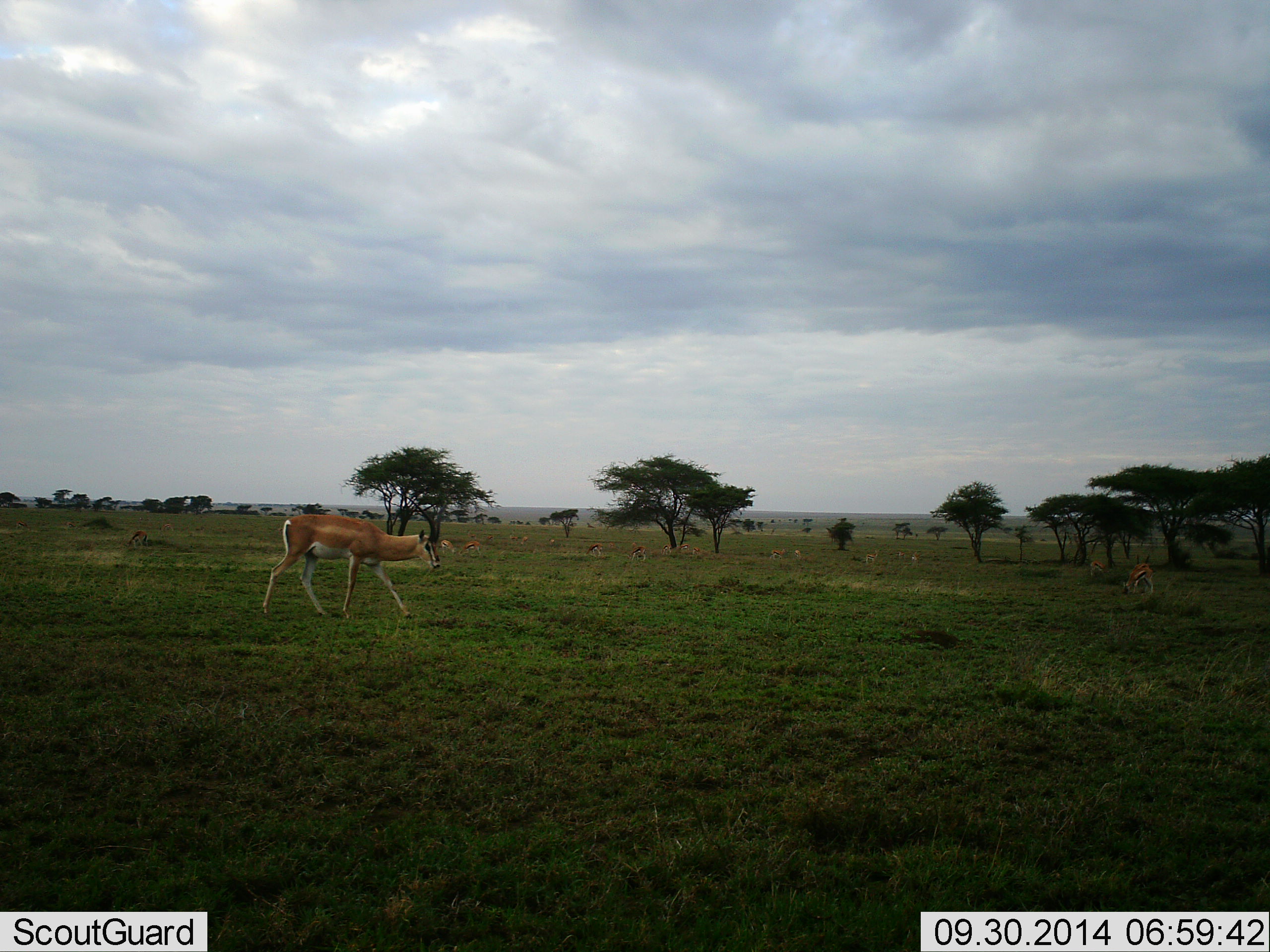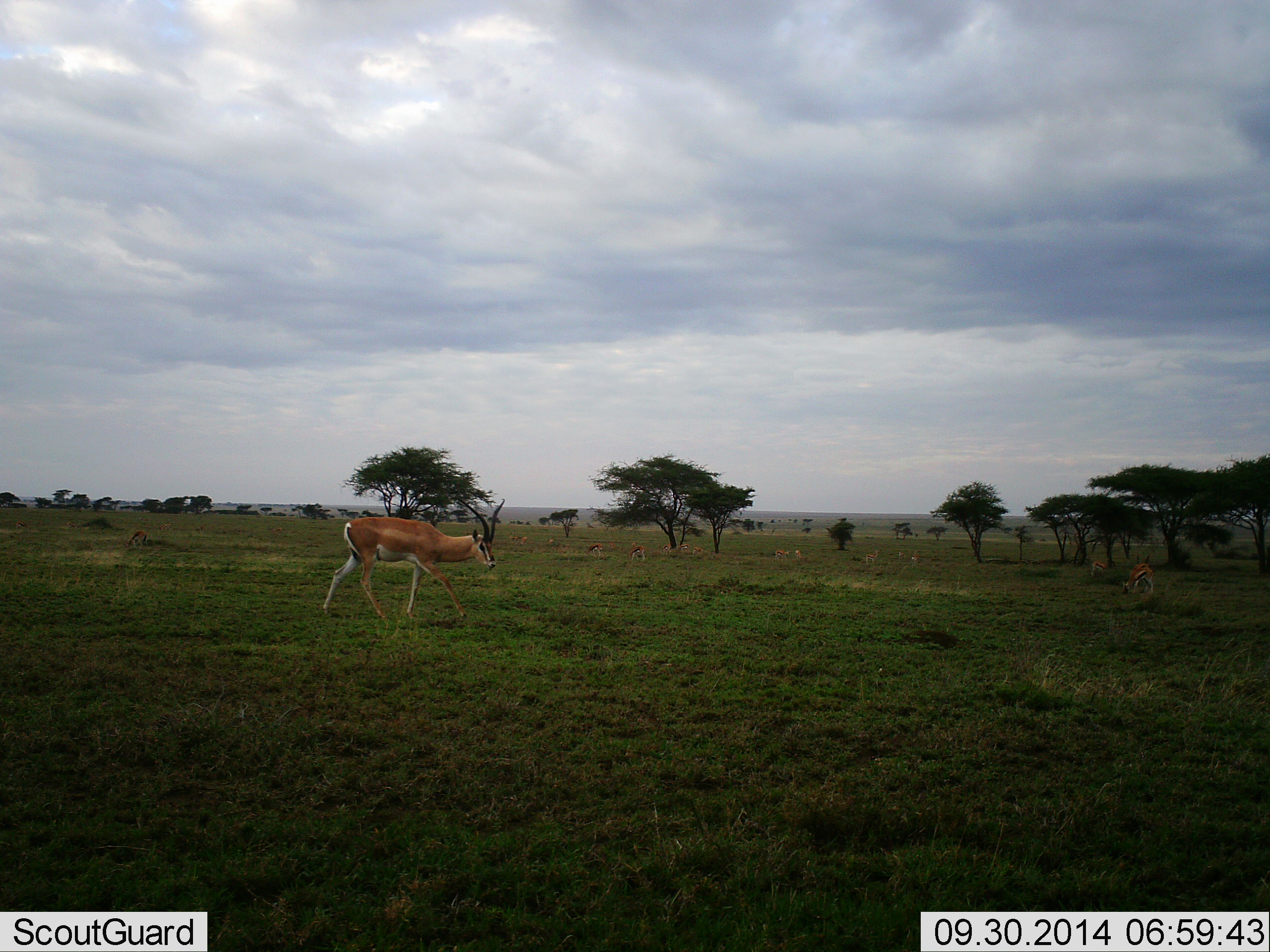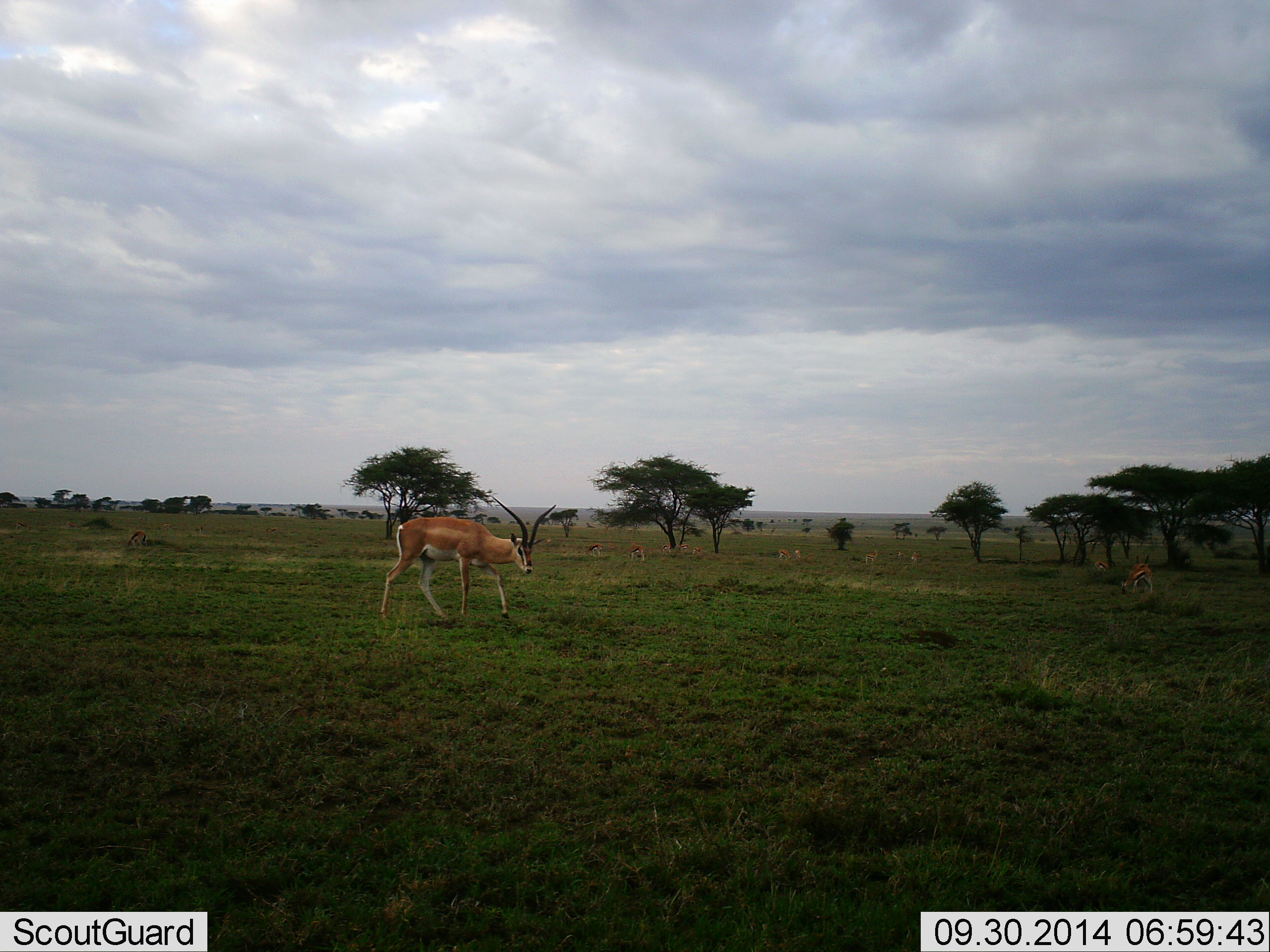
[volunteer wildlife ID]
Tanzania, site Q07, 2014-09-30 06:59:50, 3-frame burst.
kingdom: Animalia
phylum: Chordata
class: Mammalia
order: Artiodactyla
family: Bovidae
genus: Nanger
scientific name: Nanger granti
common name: grant's gazelle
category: gazellegrants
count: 2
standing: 30%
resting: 10%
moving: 100%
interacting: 0%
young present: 0%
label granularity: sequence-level